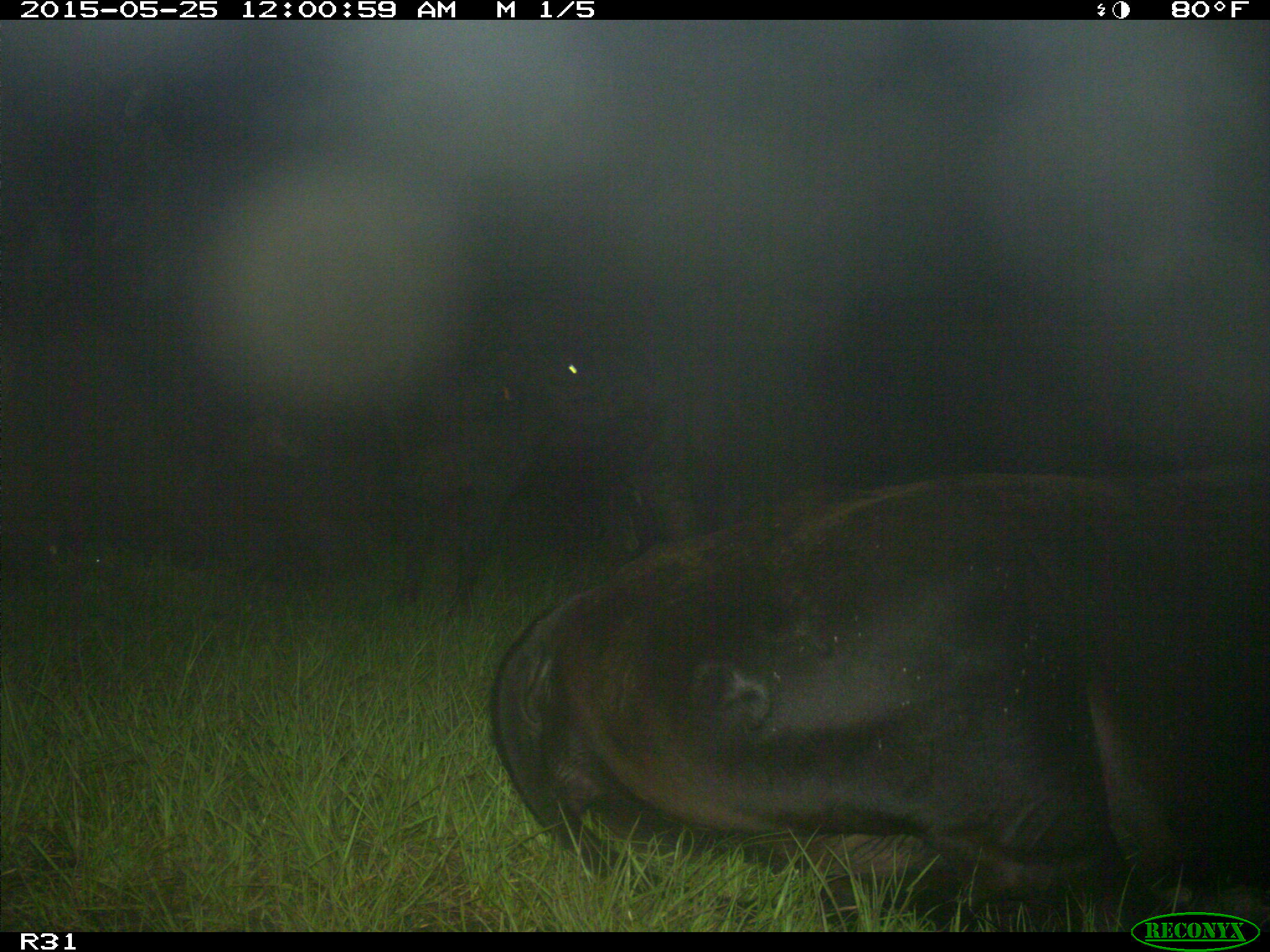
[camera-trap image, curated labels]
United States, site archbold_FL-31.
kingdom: Animalia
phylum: Chordata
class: Mammalia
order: Artiodactyla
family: Bovidae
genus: Bos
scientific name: Bos taurus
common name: domestic cow